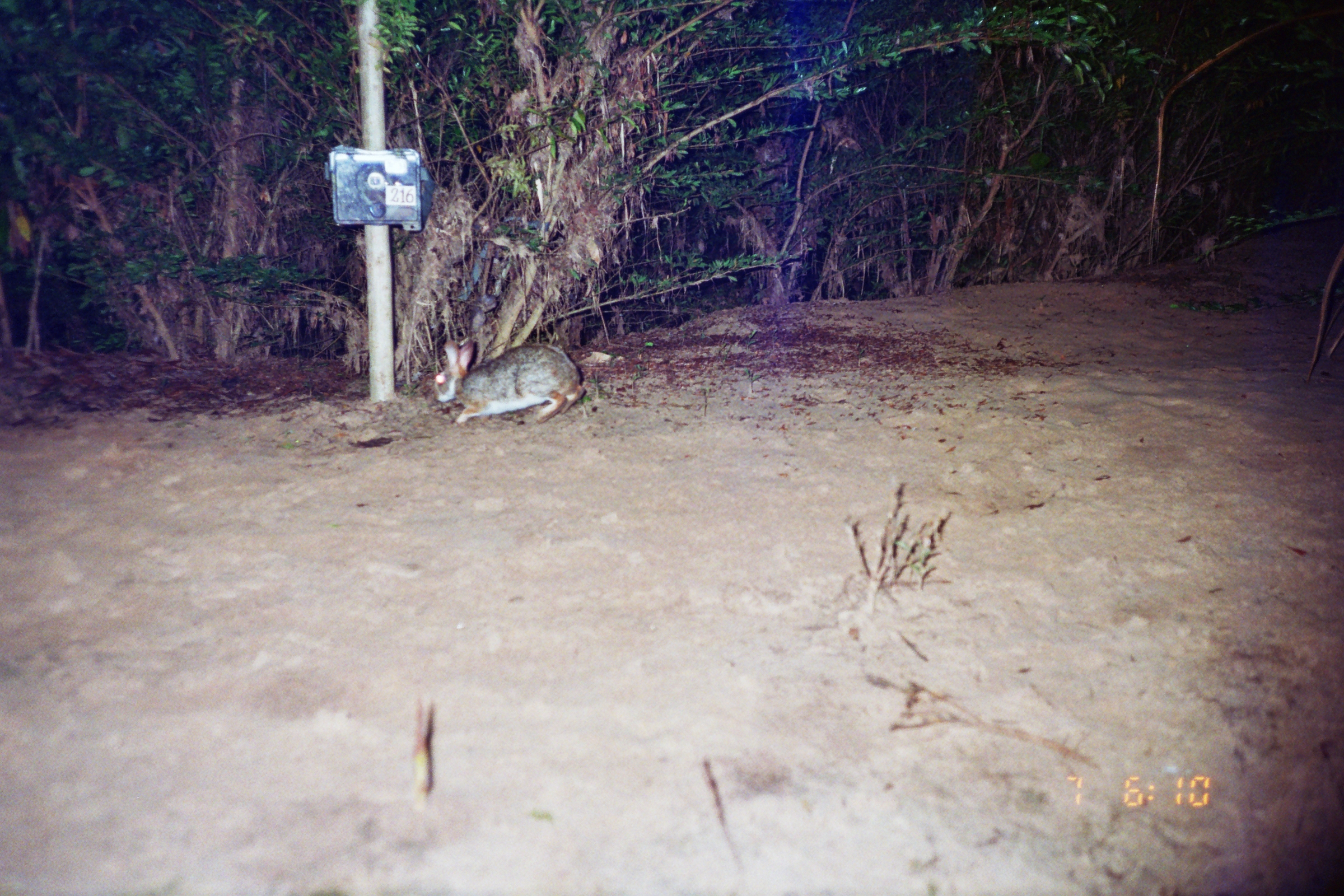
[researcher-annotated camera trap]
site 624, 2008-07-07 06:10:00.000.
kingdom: Animalia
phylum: Chordata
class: Mammalia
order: Lagomorpha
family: Leporidae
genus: Sylvilagus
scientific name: Sylvilagus brasiliensis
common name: tapeti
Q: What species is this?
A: Sylvilagus brasiliensis (tapeti).